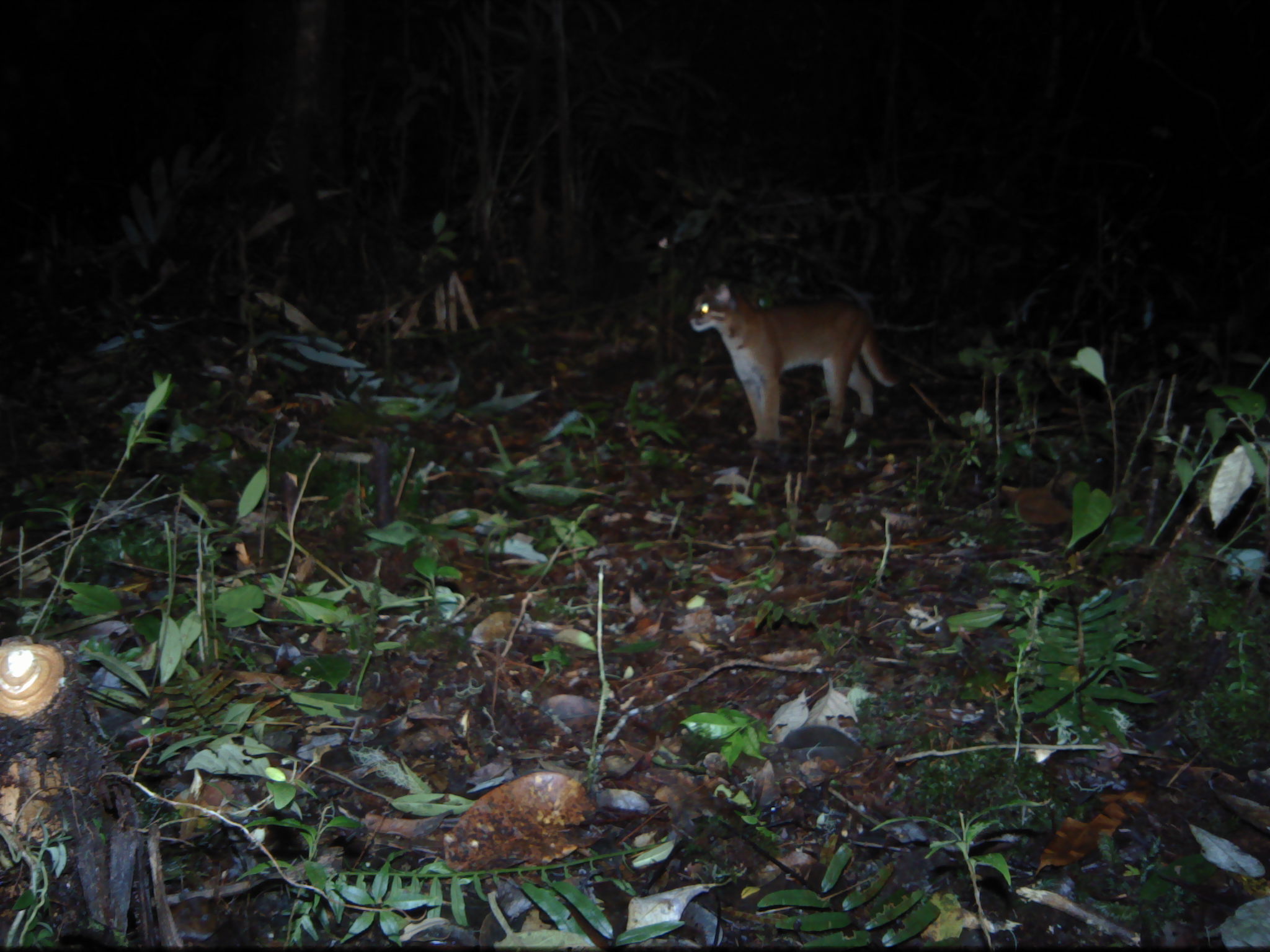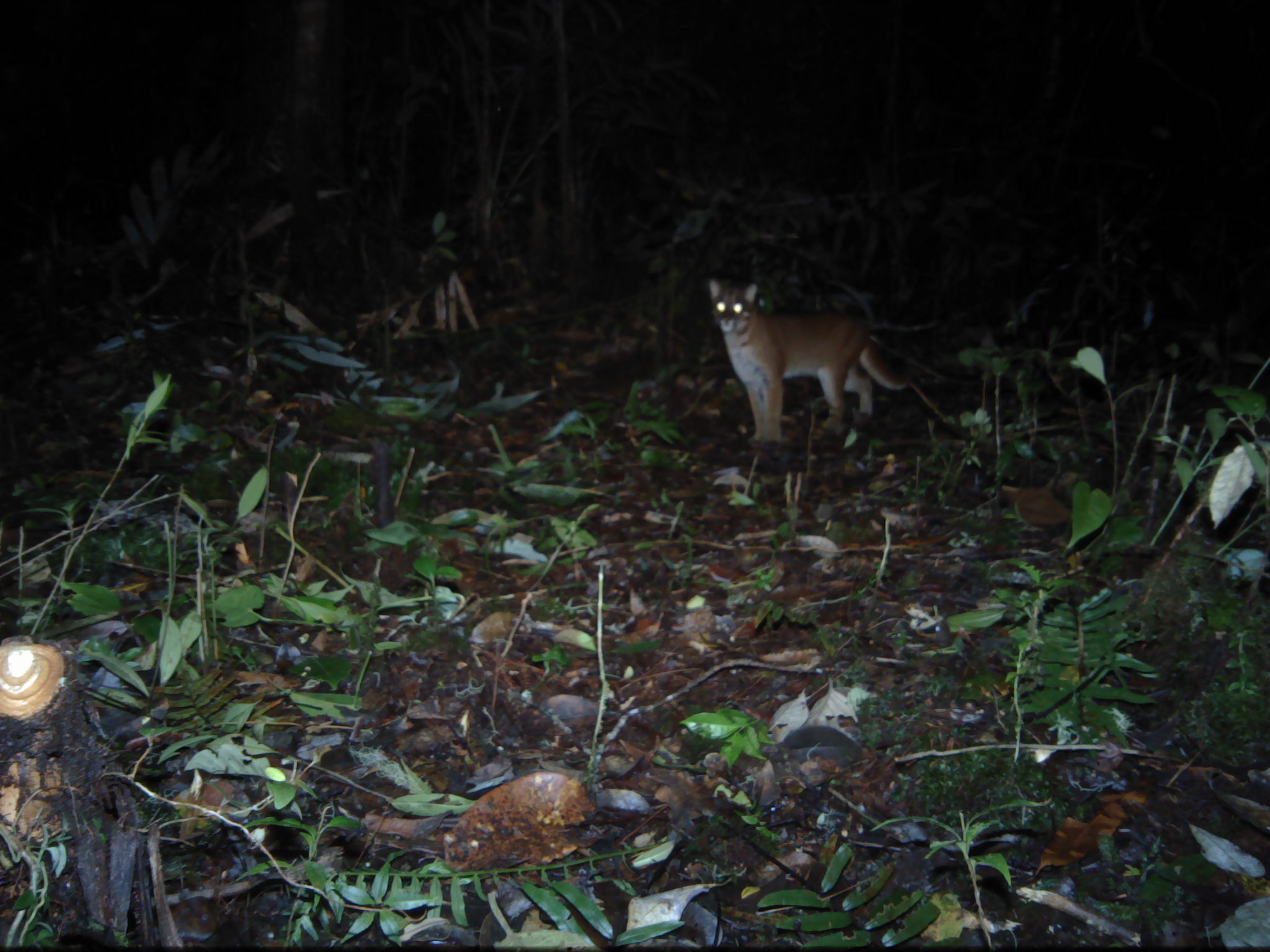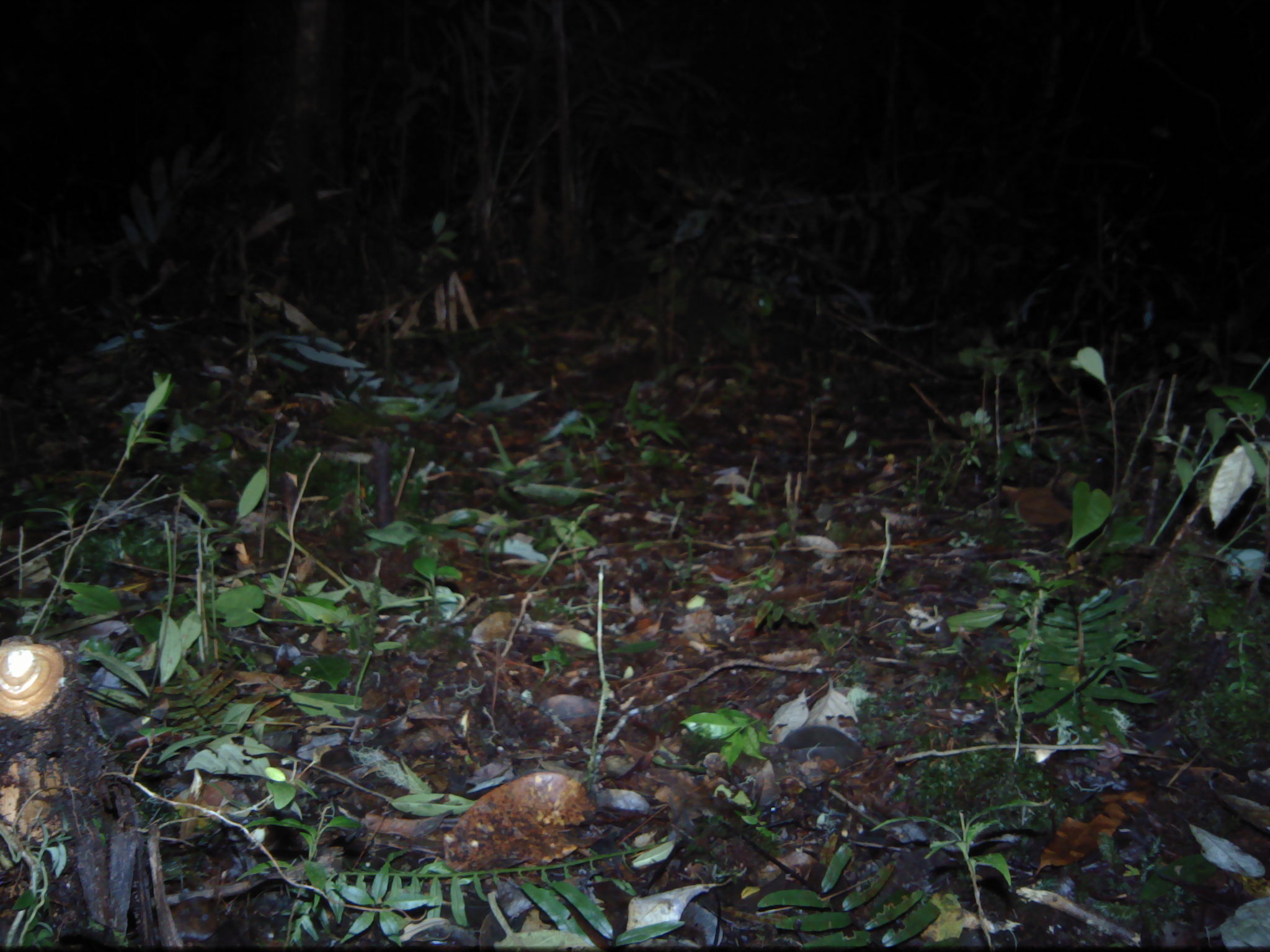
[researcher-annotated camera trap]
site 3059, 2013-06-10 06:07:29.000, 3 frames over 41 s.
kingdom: Animalia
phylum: Chordata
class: Mammalia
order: Carnivora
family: Felidae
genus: Catopuma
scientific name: Catopuma temminckii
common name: asian golden cat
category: pardofelis temminckii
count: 1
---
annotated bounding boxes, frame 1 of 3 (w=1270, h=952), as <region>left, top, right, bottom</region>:
pardofelis temminckii: <region>687, 280, 903, 443</region>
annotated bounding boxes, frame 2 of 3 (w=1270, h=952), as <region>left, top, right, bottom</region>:
pardofelis temminckii: <region>707, 276, 909, 445</region>